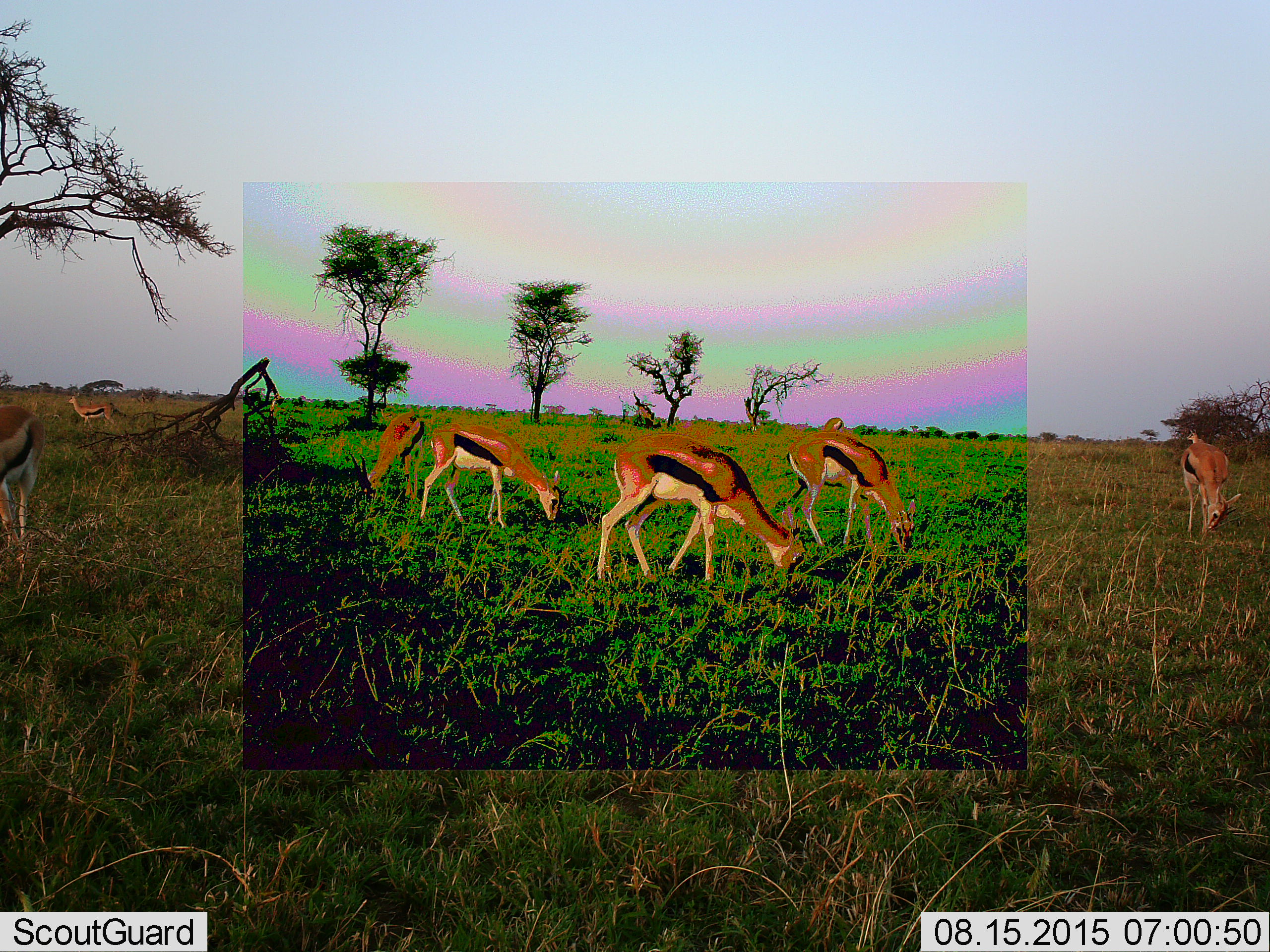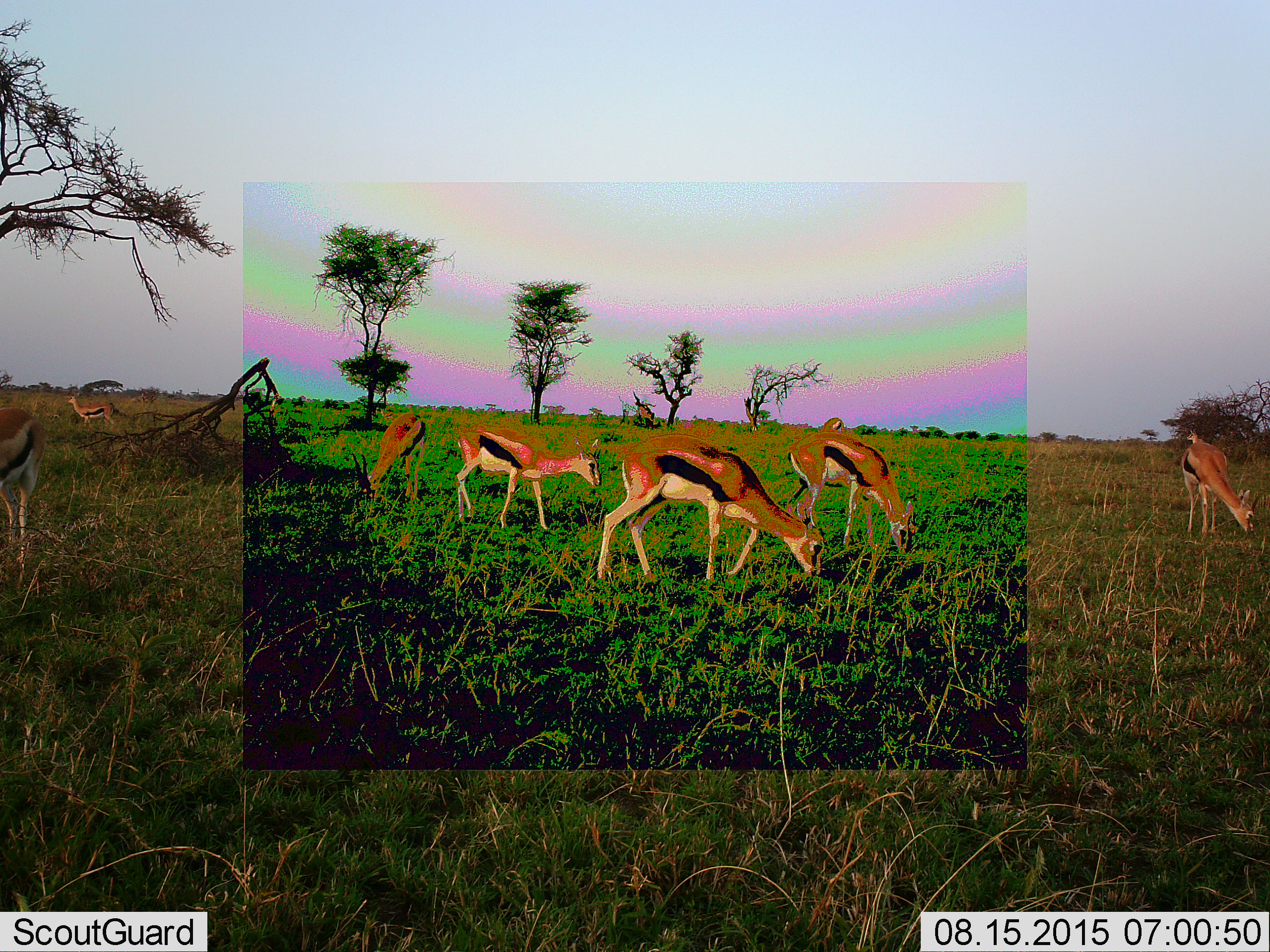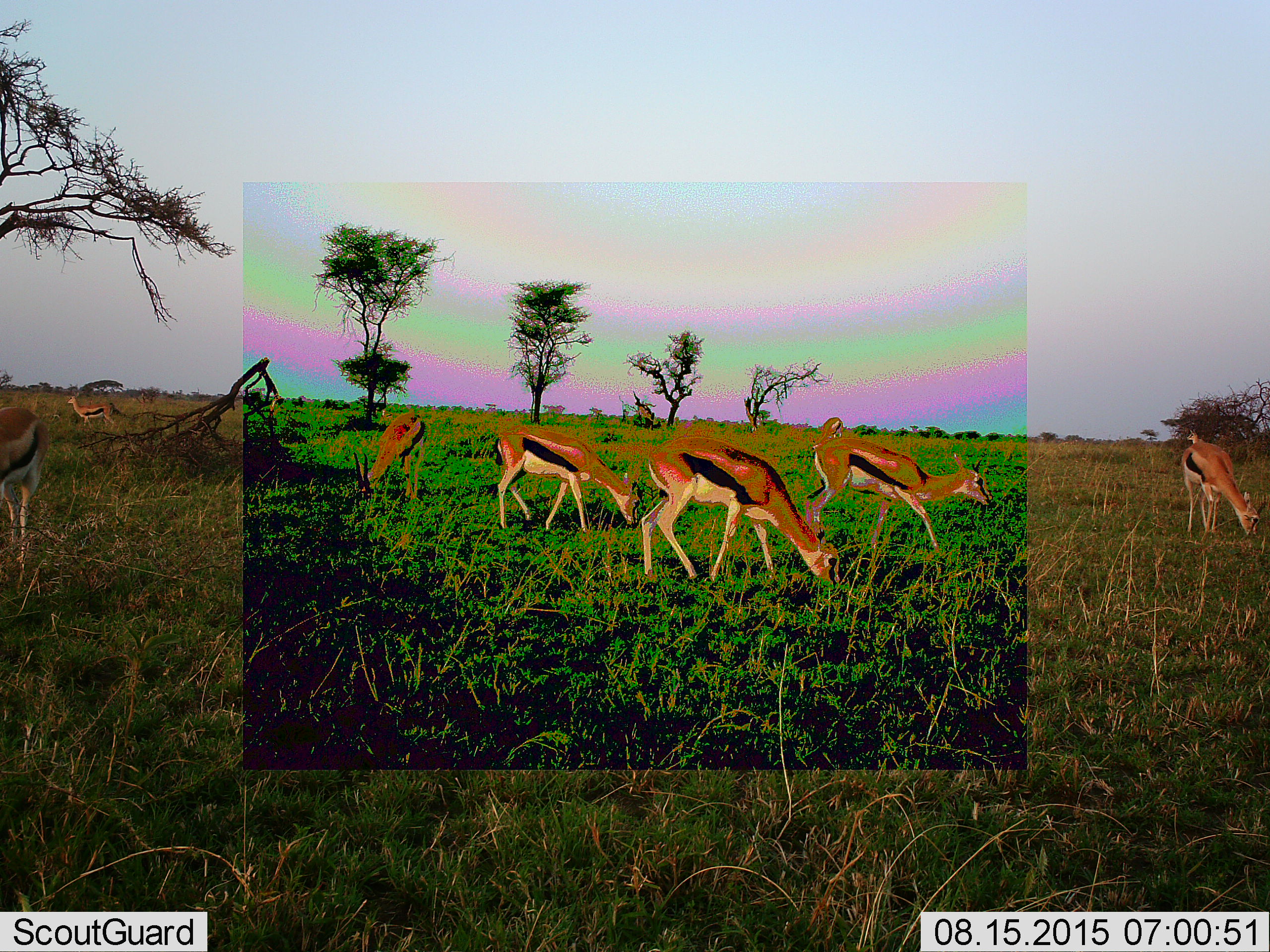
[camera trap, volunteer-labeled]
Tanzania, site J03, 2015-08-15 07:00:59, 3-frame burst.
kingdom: Animalia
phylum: Chordata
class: Mammalia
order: Artiodactyla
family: Bovidae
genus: Eudorcas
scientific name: Eudorcas thomsonii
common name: thomson's gazelle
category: gazellethomsons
Gazellethomsons (thomson's gazelle) (Eudorcas thomsonii), count 7. Behavior (volunteer vote fractions): standing 56%, resting 11%, moving 56%, interacting 0%. Young present (vote fraction): 11%. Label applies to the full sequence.